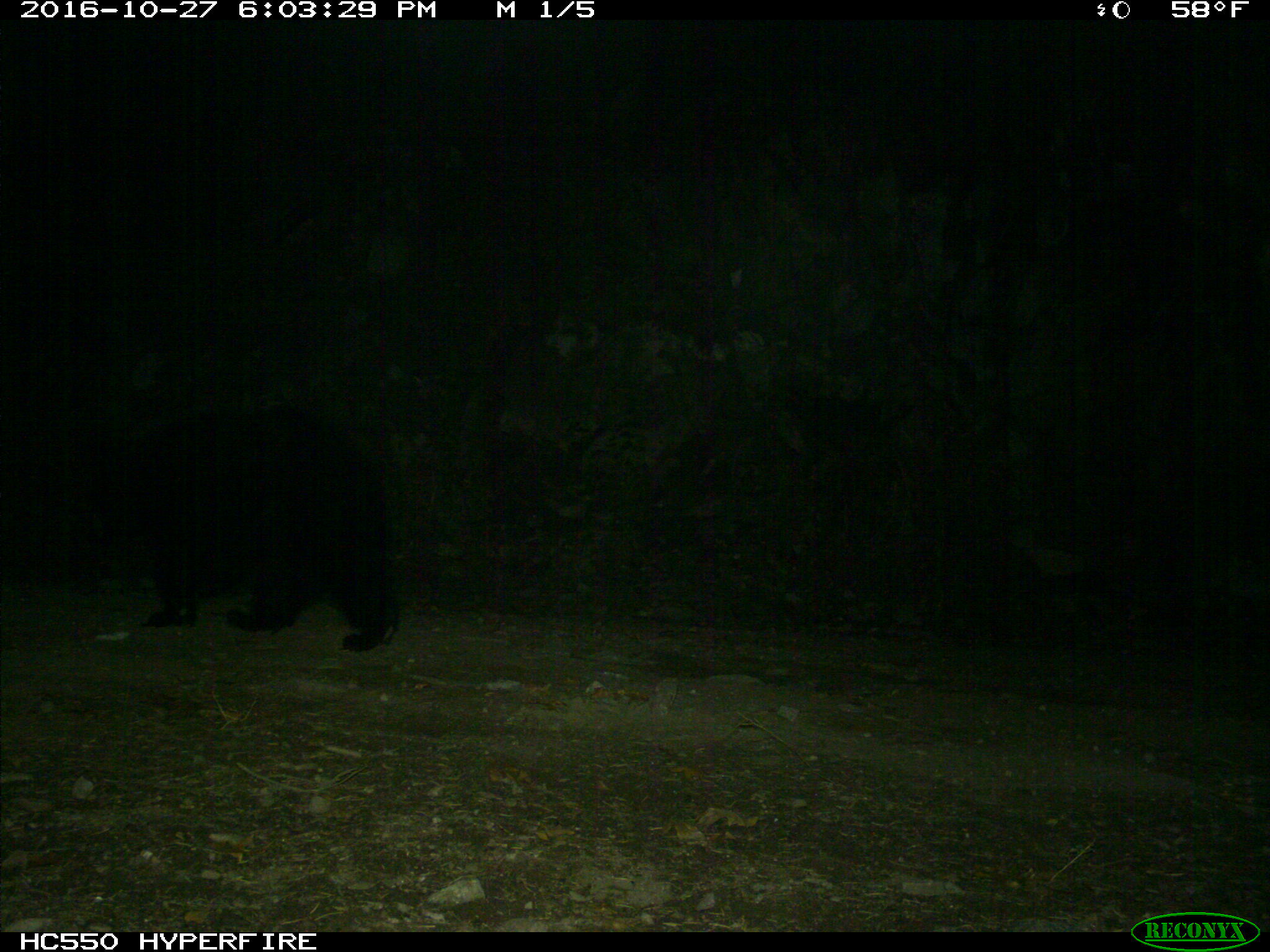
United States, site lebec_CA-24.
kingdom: Animalia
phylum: Chordata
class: Mammalia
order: Carnivora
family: Ursidae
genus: Ursus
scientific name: Ursus americanus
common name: american black bear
Ursus americanus (american black bear).